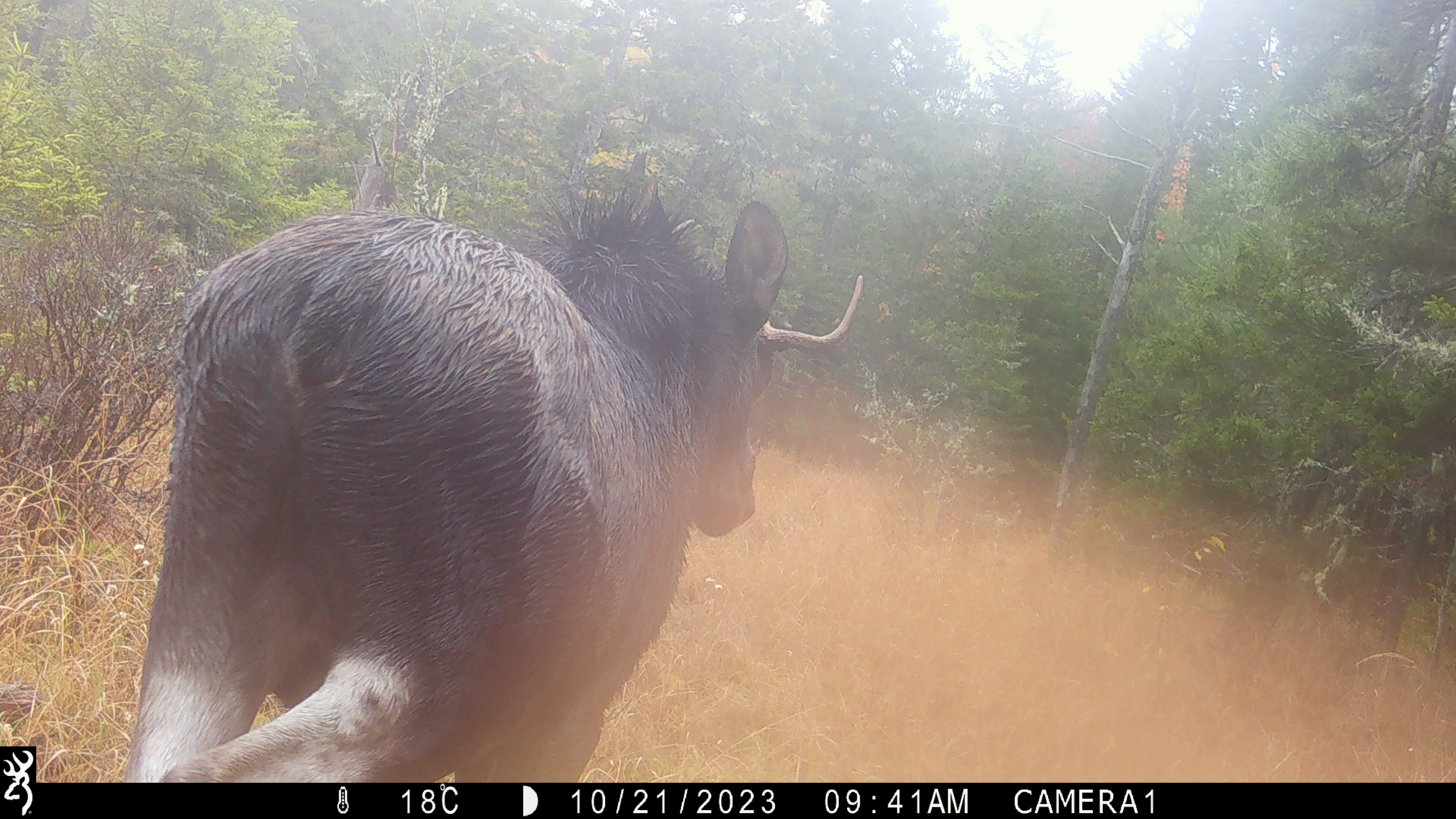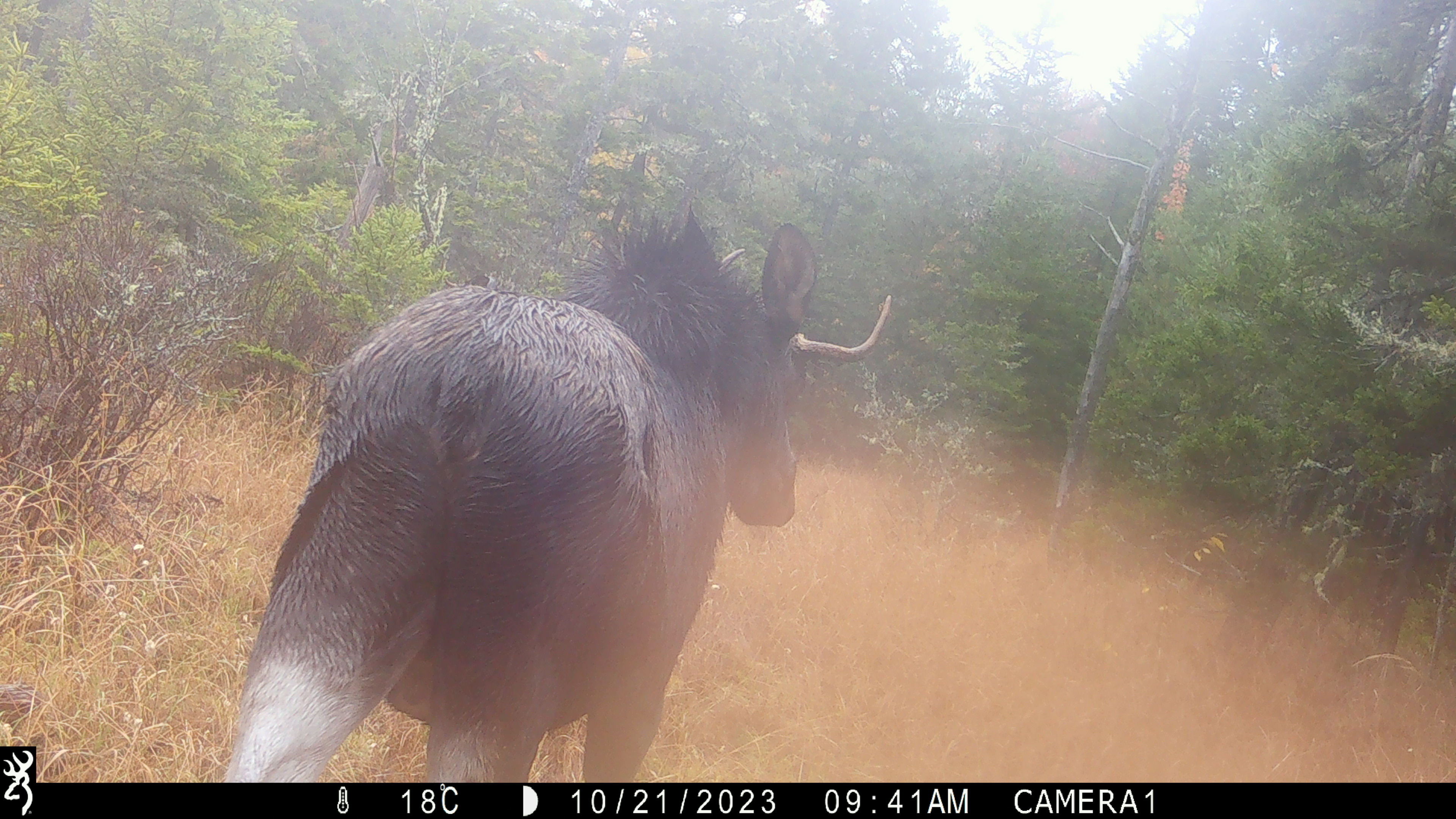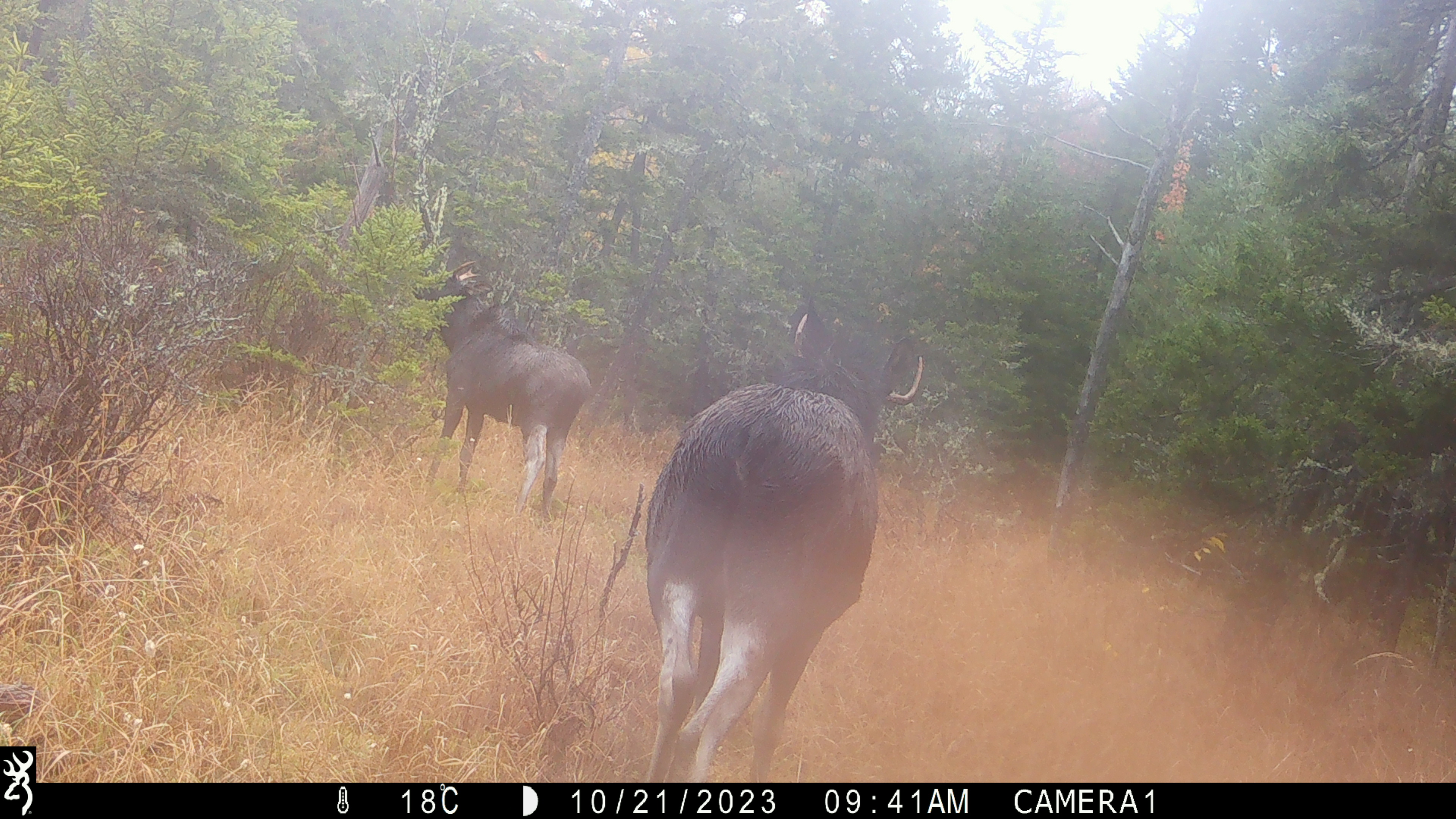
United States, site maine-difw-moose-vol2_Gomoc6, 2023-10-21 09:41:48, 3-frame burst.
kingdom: Animalia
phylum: Chordata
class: Mammalia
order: Artiodactyla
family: Cervidae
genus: Alces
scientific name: Alces alces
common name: moose